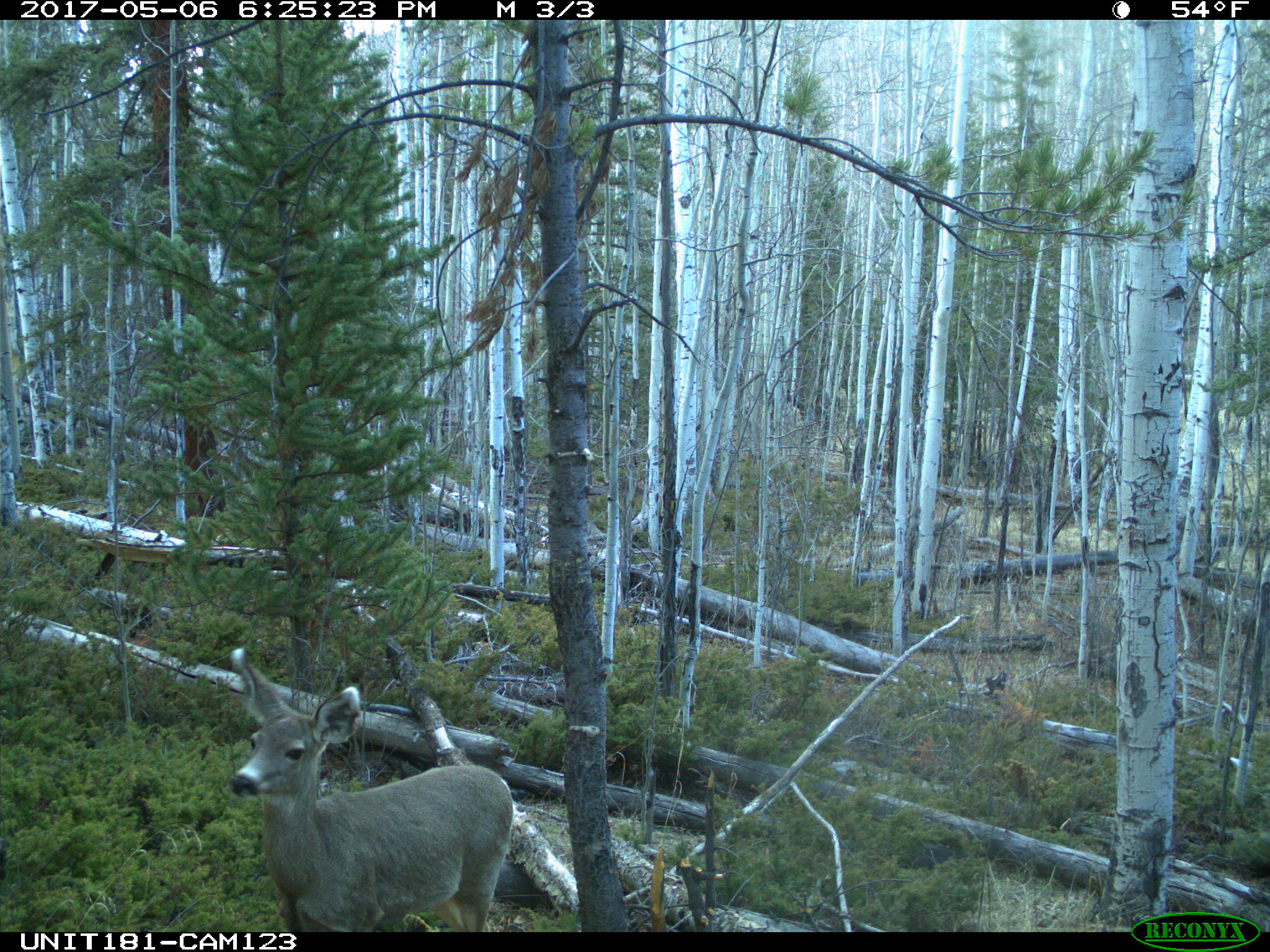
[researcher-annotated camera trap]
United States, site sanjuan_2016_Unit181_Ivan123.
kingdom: Animalia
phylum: Chordata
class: Mammalia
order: Artiodactyla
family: Cervidae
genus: Odocoileus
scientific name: Odocoileus hemionus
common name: mule deer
Odocoileus hemionus (mule deer).